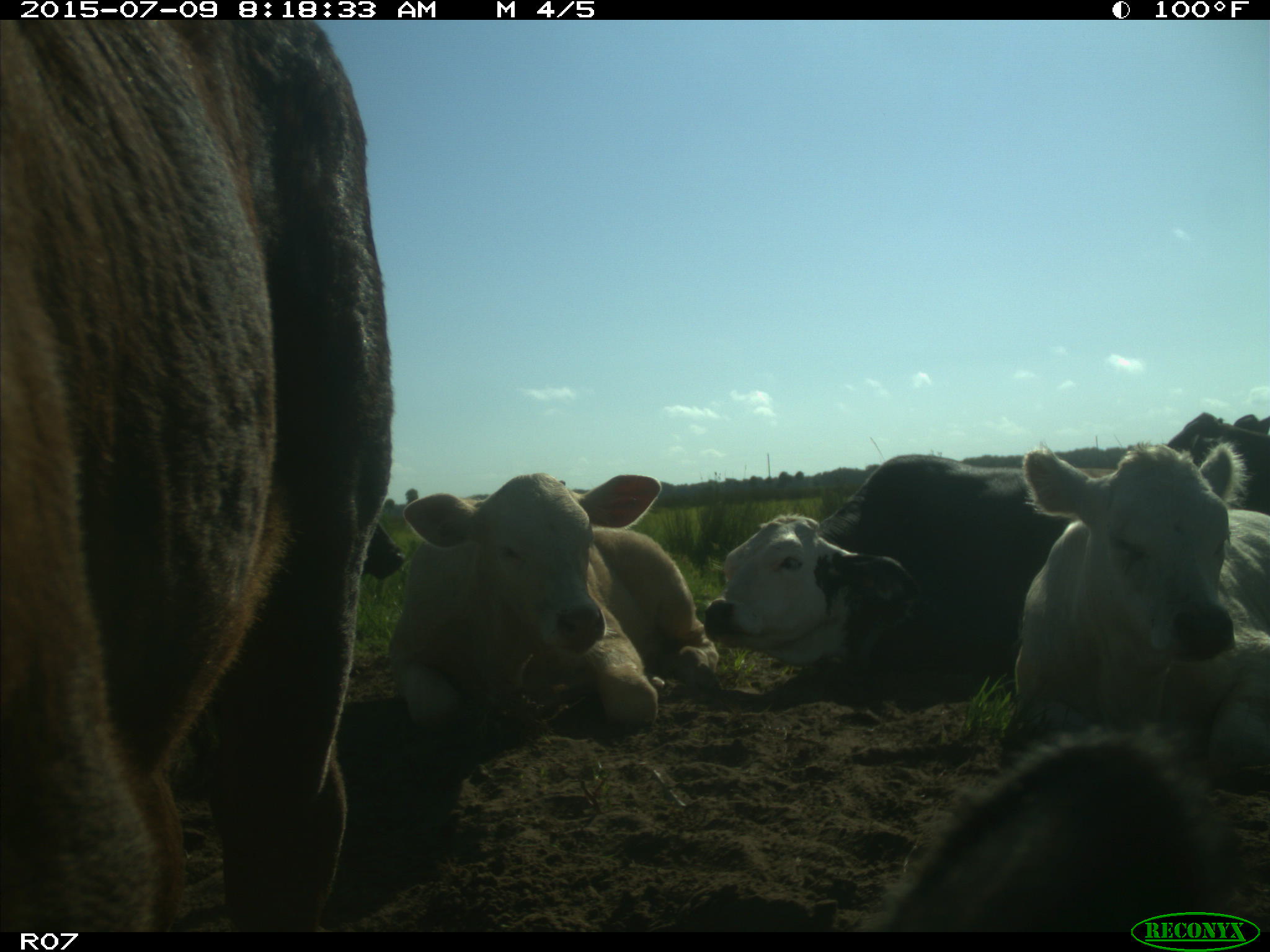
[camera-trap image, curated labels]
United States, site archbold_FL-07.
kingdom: Animalia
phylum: Chordata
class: Mammalia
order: Artiodactyla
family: Bovidae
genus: Bos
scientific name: Bos taurus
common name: domestic cow